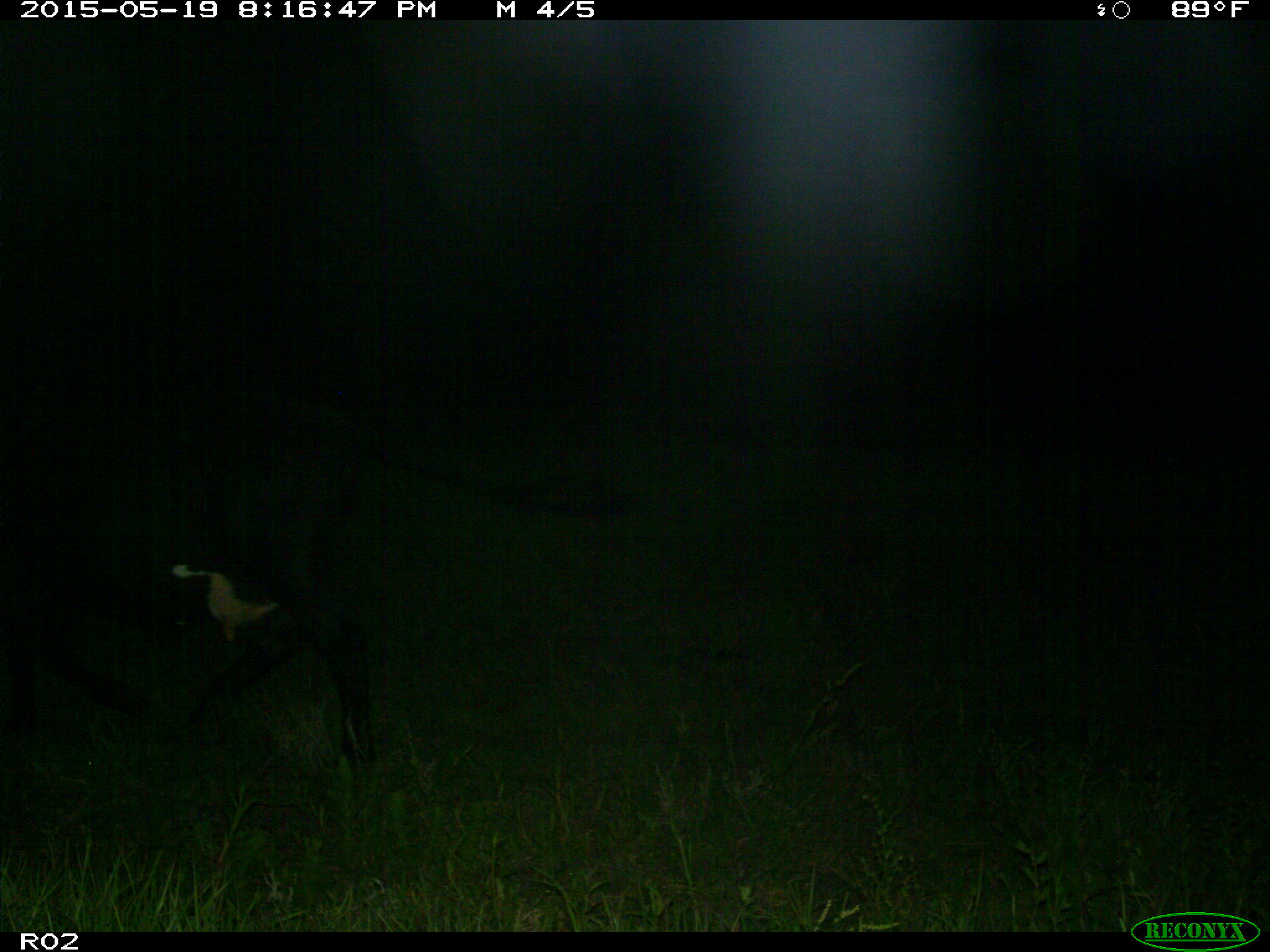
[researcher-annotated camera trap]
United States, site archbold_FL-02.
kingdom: Animalia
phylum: Chordata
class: Mammalia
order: Artiodactyla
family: Bovidae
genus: Bos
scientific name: Bos taurus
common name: domestic cow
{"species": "Bos taurus (domestic cow)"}